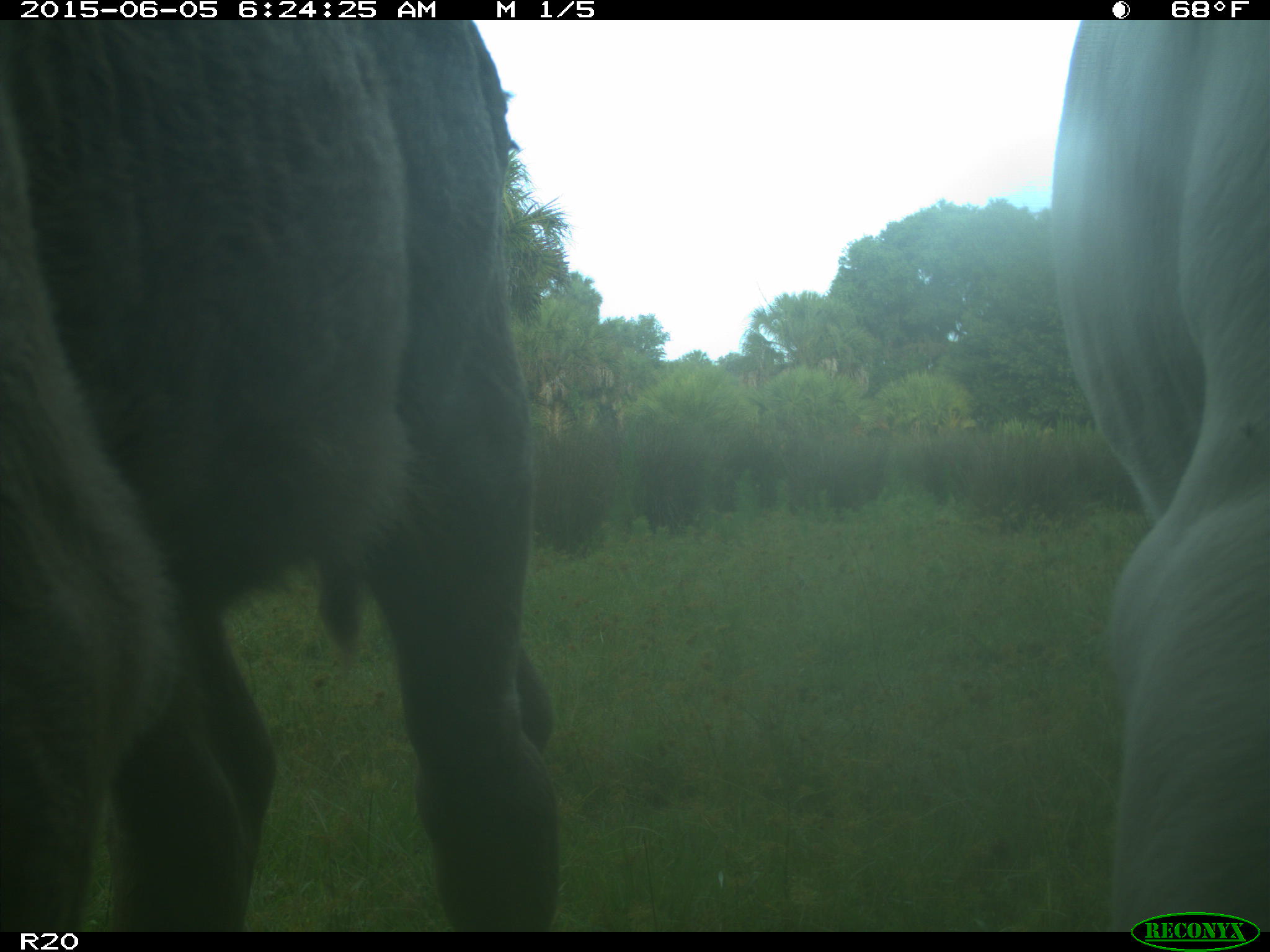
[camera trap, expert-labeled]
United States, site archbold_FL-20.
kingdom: Animalia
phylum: Chordata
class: Mammalia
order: Artiodactyla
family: Bovidae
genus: Bos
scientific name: Bos taurus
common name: domestic cow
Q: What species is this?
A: Bos taurus (domestic cow).